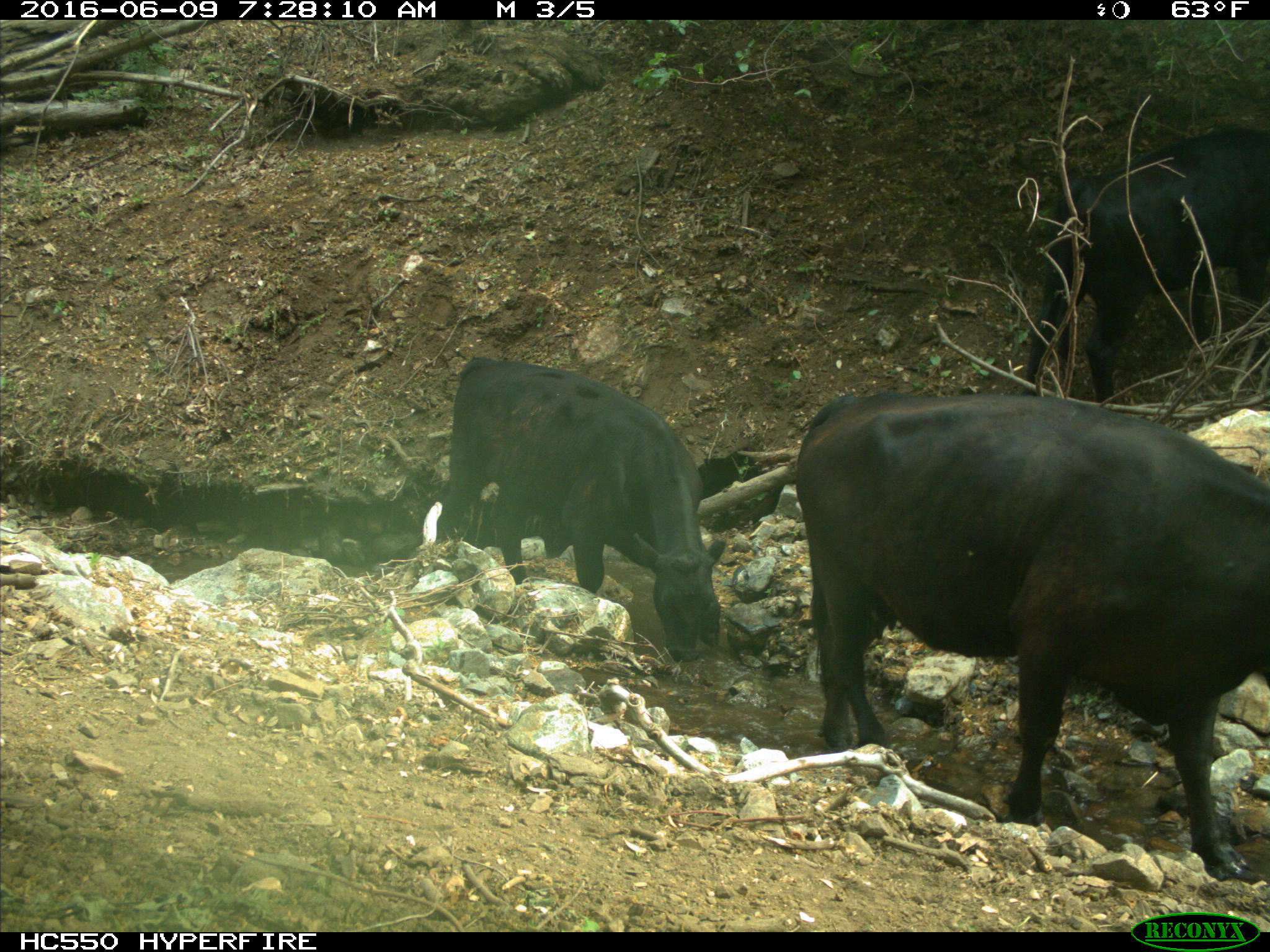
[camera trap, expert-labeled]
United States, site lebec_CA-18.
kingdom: Animalia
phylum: Chordata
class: Mammalia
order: Artiodactyla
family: Bovidae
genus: Bos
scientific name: Bos taurus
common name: domestic cow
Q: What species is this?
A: Bos taurus (domestic cow).